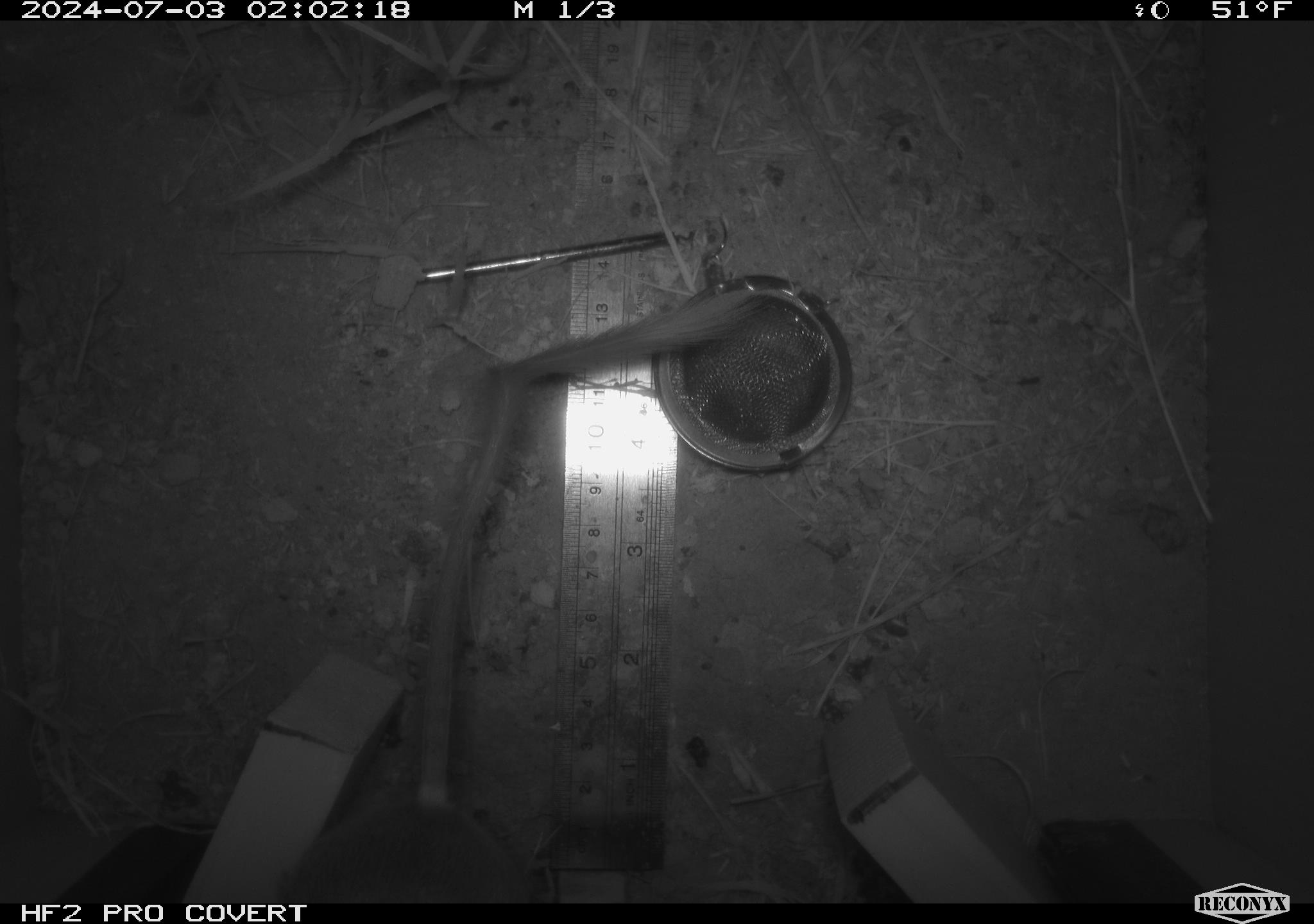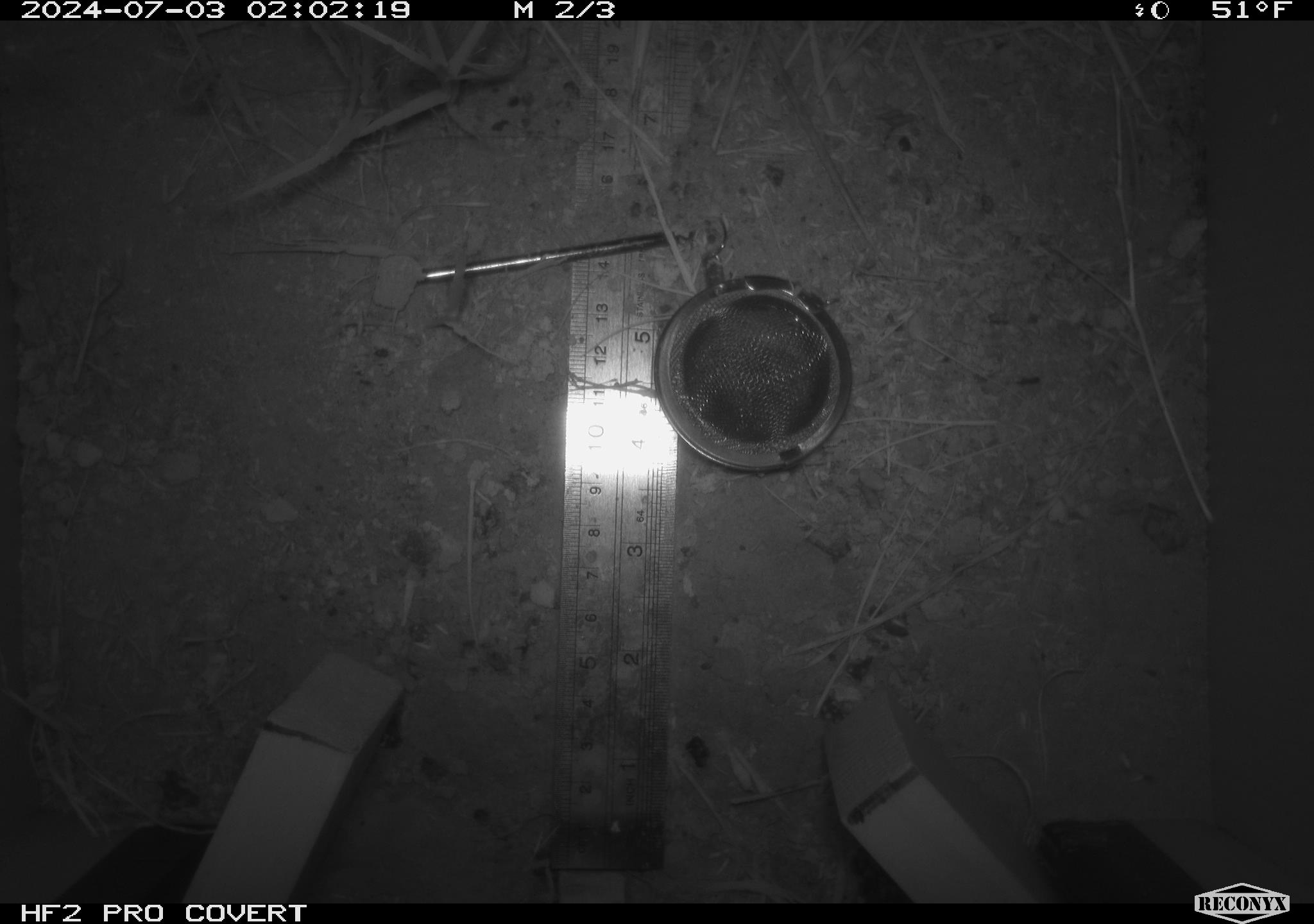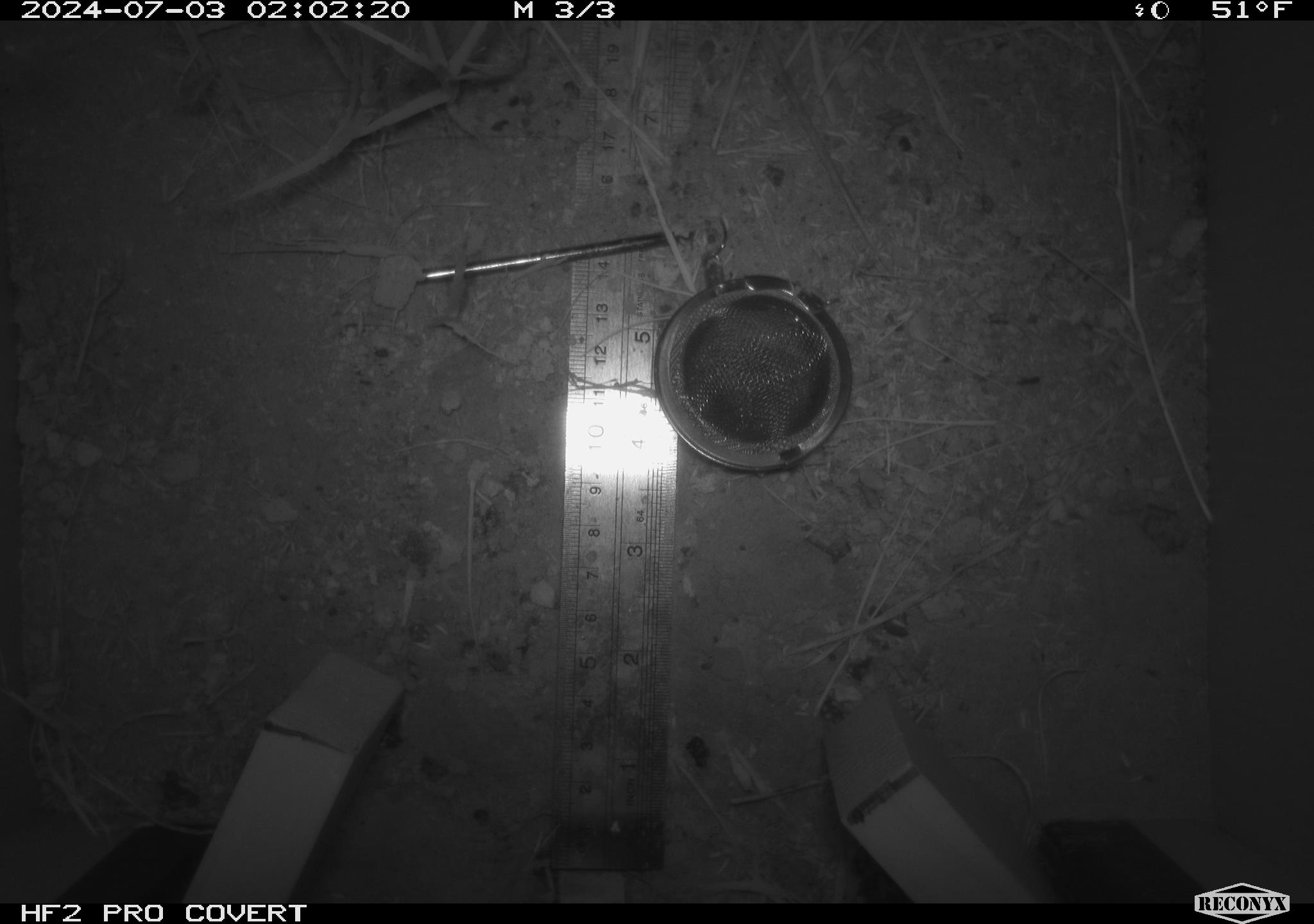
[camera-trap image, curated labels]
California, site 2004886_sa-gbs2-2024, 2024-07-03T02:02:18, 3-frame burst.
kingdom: Animalia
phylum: Chordata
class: Mammalia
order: Rodentia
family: Heteromyidae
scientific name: Heteromyidae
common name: kangaroo rats and pocket mice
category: heteromyidae family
Heteromyidae family (kangaroo rats and pocket mice) (Heteromyidae).